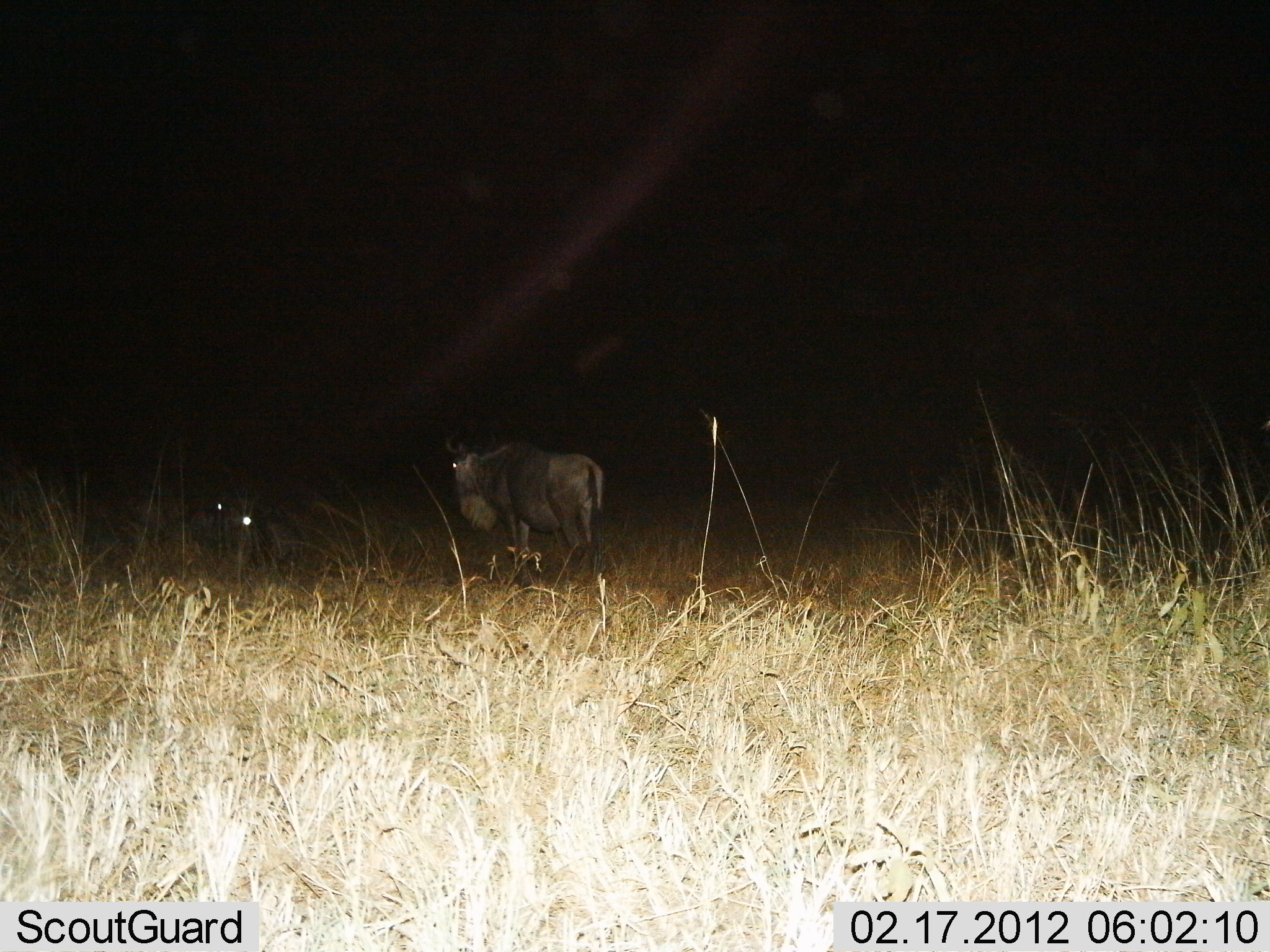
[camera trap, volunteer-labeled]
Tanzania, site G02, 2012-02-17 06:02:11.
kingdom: Animalia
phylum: Chordata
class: Mammalia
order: Artiodactyla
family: Bovidae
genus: Connochaetes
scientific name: Connochaetes taurinus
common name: blue wildebeest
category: wildebeest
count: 2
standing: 92%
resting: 42%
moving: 8%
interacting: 0%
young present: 0%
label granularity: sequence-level